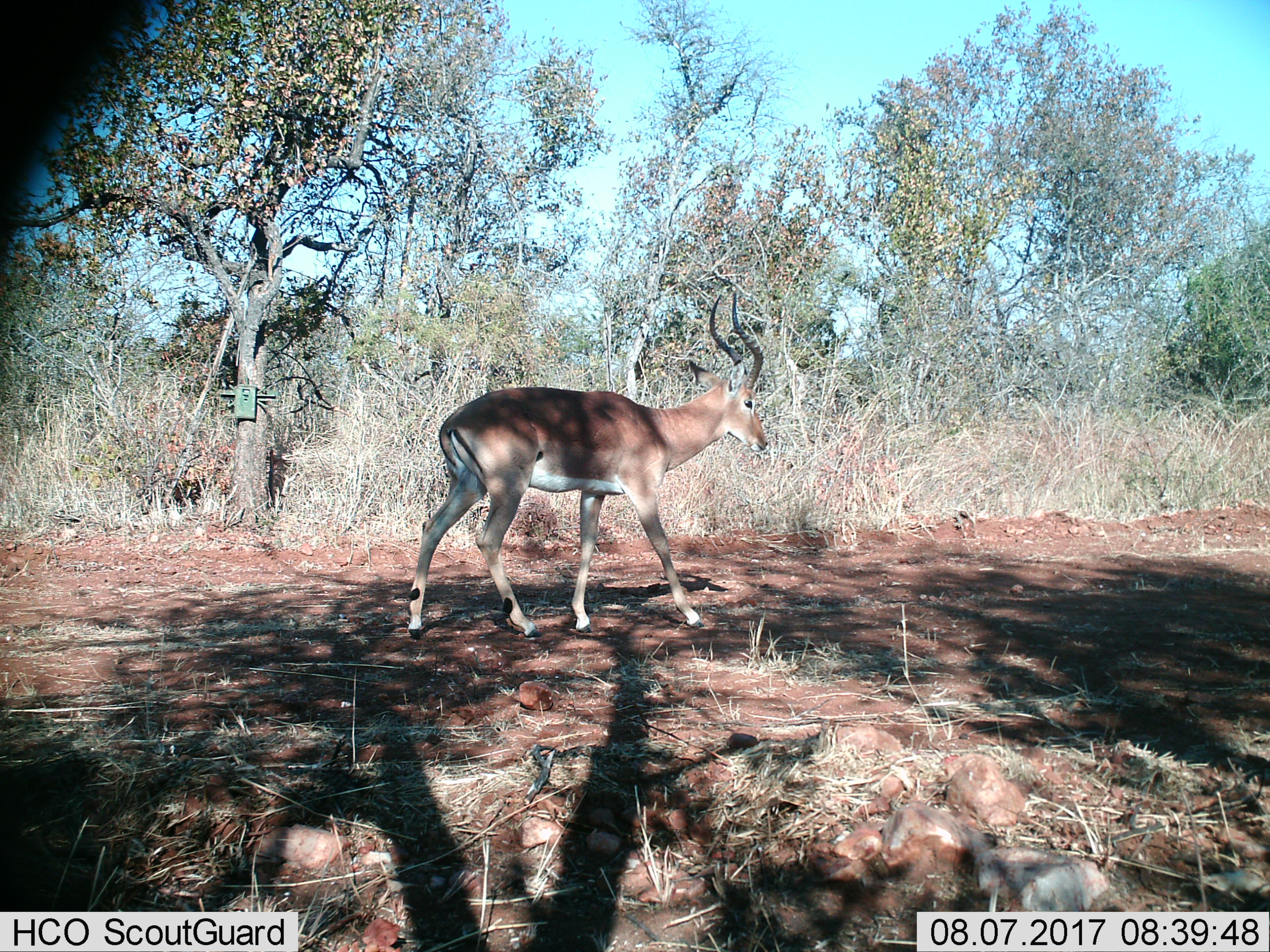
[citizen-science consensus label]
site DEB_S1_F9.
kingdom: Animalia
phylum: Chordata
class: Mammalia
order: Artiodactyla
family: Bovidae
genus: Aepyceros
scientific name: Aepyceros melampus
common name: impala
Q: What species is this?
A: Impala (Aepyceros melampus).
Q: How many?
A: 1.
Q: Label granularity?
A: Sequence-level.